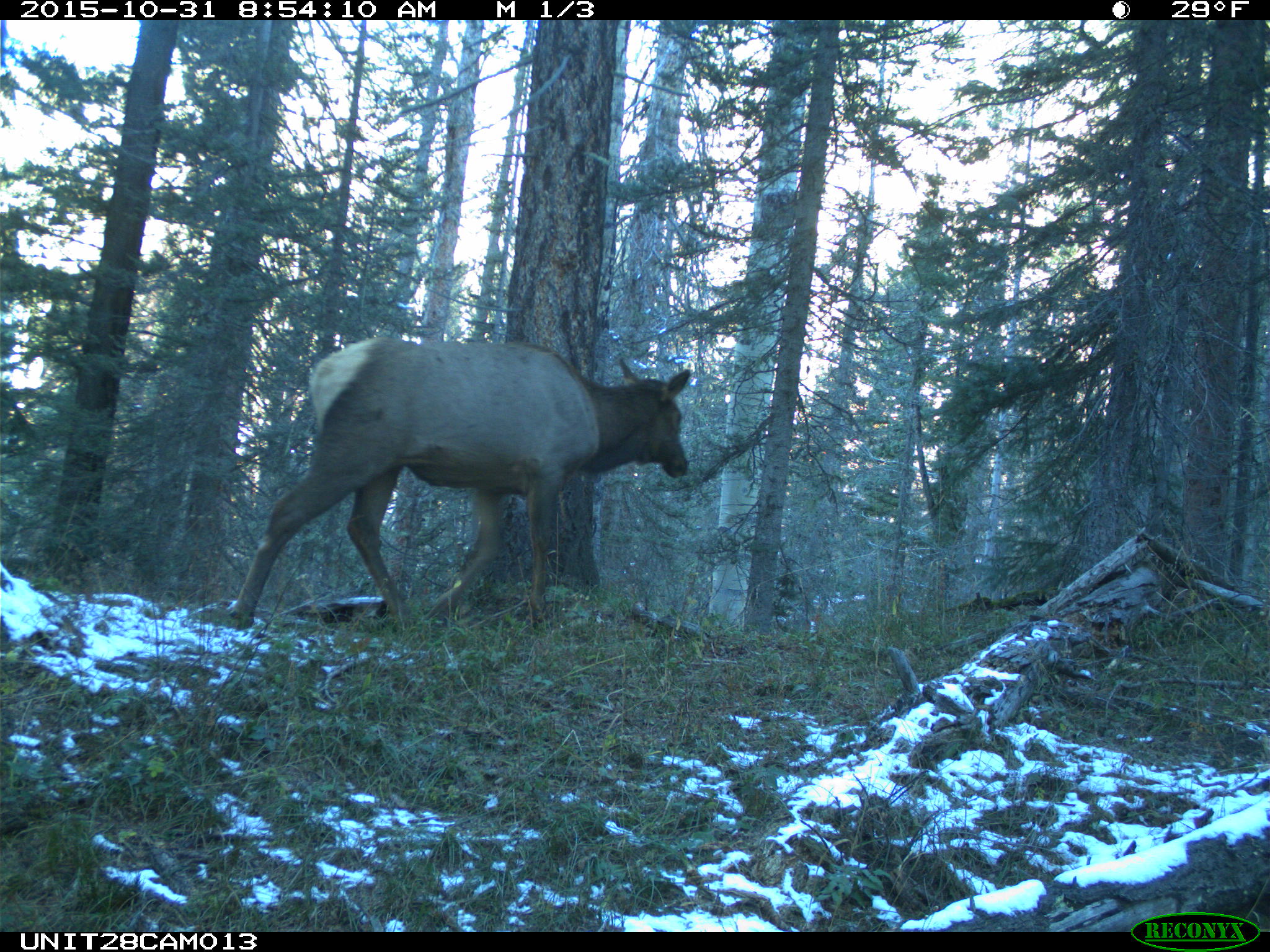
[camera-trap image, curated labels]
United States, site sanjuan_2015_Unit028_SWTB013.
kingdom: Animalia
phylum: Chordata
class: Mammalia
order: Artiodactyla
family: Cervidae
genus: Cervus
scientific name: Cervus elaphus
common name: red deer